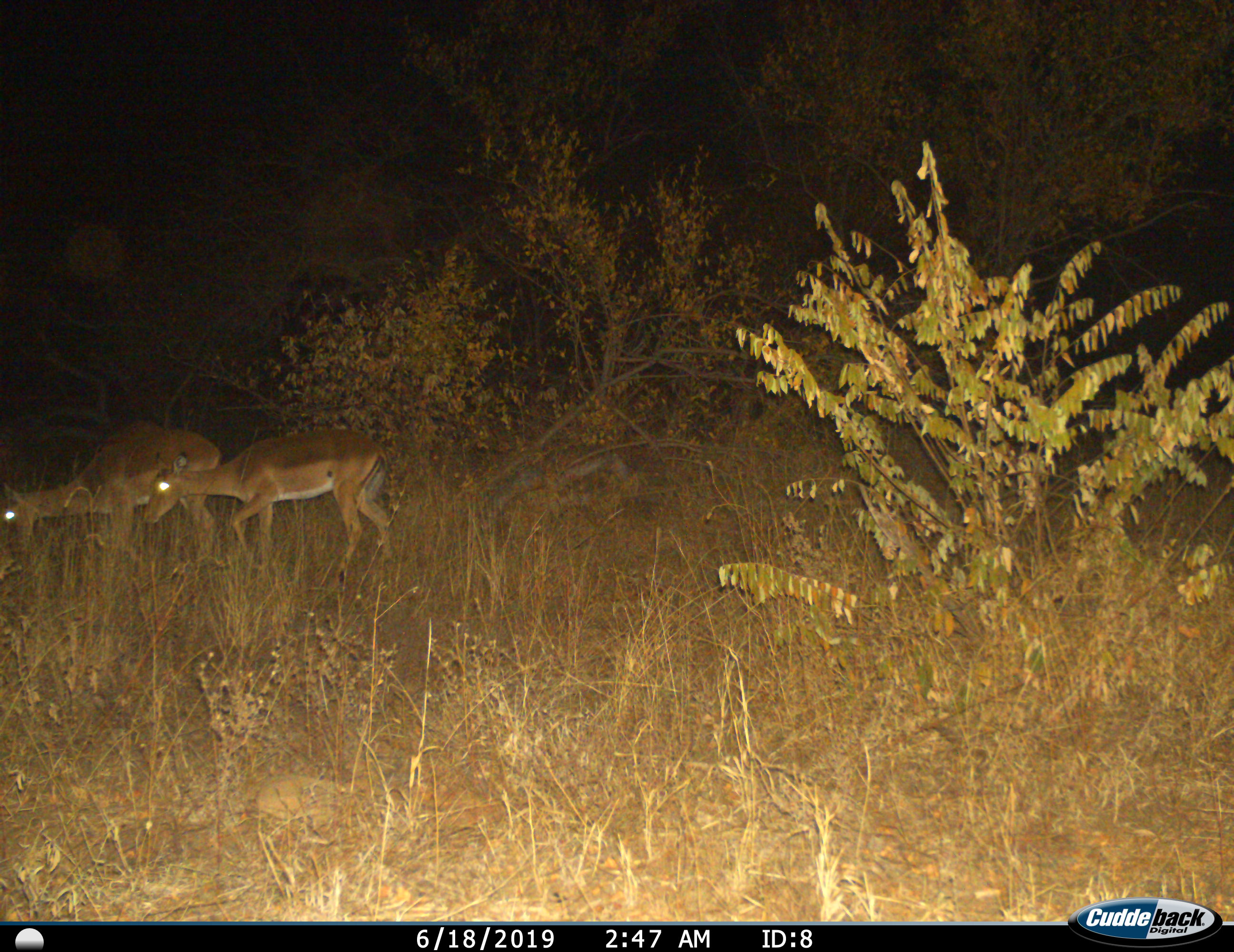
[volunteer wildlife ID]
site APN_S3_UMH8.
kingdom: Animalia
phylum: Chordata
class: Mammalia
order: Artiodactyla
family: Bovidae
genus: Aepyceros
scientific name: Aepyceros melampus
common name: impala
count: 2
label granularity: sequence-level